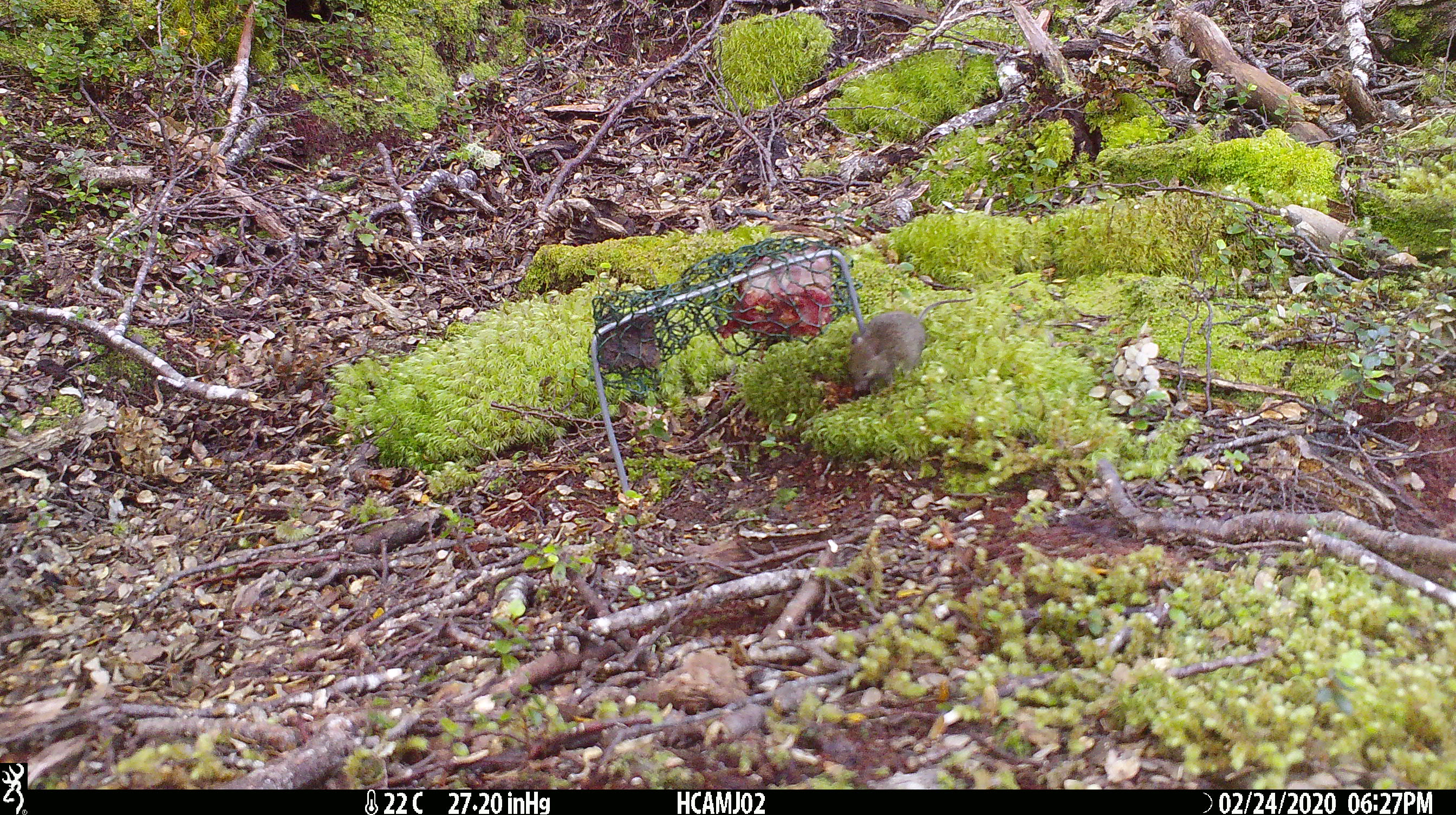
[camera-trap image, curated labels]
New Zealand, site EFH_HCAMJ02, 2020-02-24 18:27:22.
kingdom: Animalia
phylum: Chordata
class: Mammalia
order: Rodentia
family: Muridae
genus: Mus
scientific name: Mus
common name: mouse